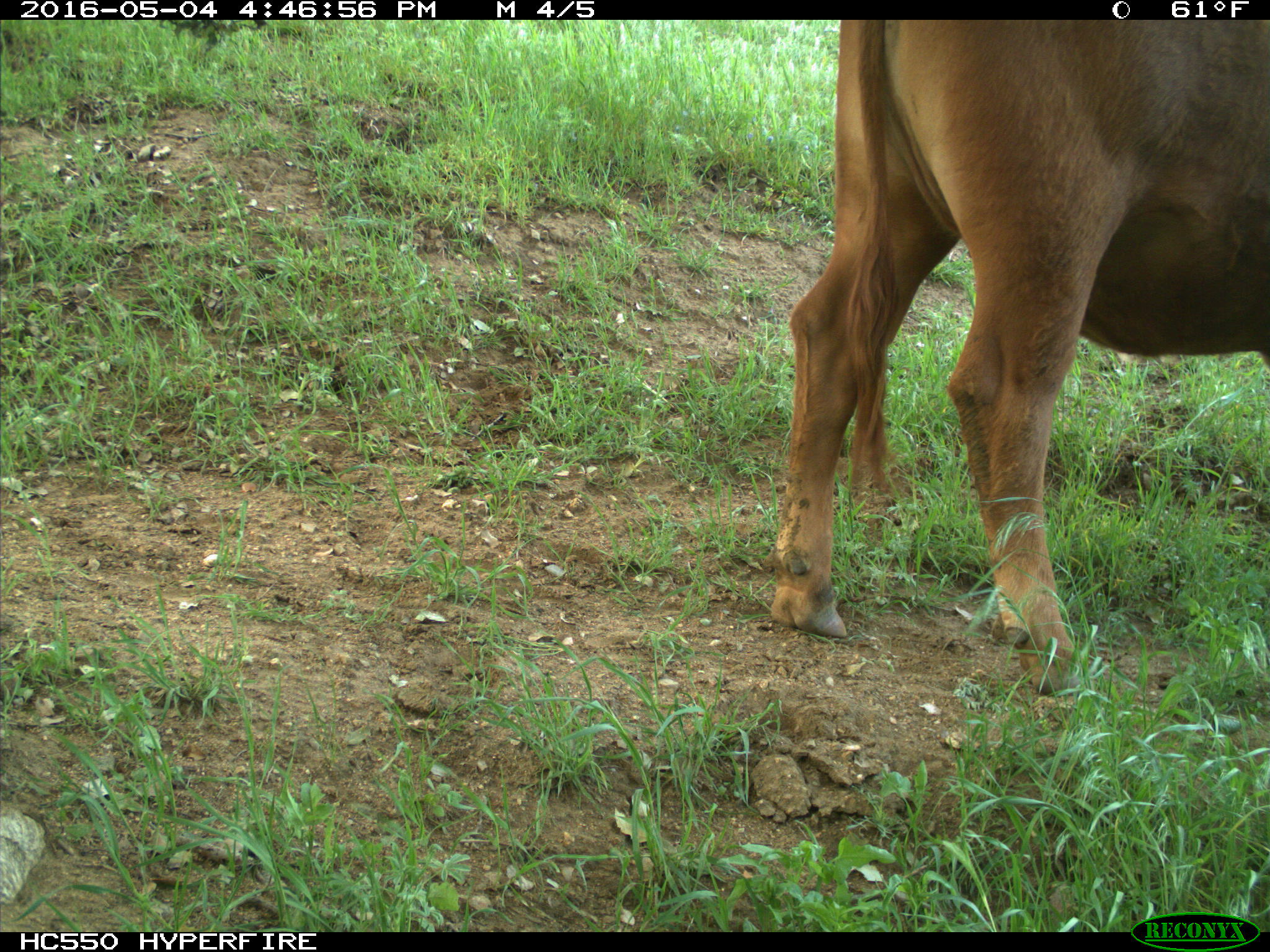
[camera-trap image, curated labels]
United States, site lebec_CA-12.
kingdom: Animalia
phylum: Chordata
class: Mammalia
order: Artiodactyla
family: Bovidae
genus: Bos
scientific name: Bos taurus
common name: domestic cow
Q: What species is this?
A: Bos taurus (domestic cow).